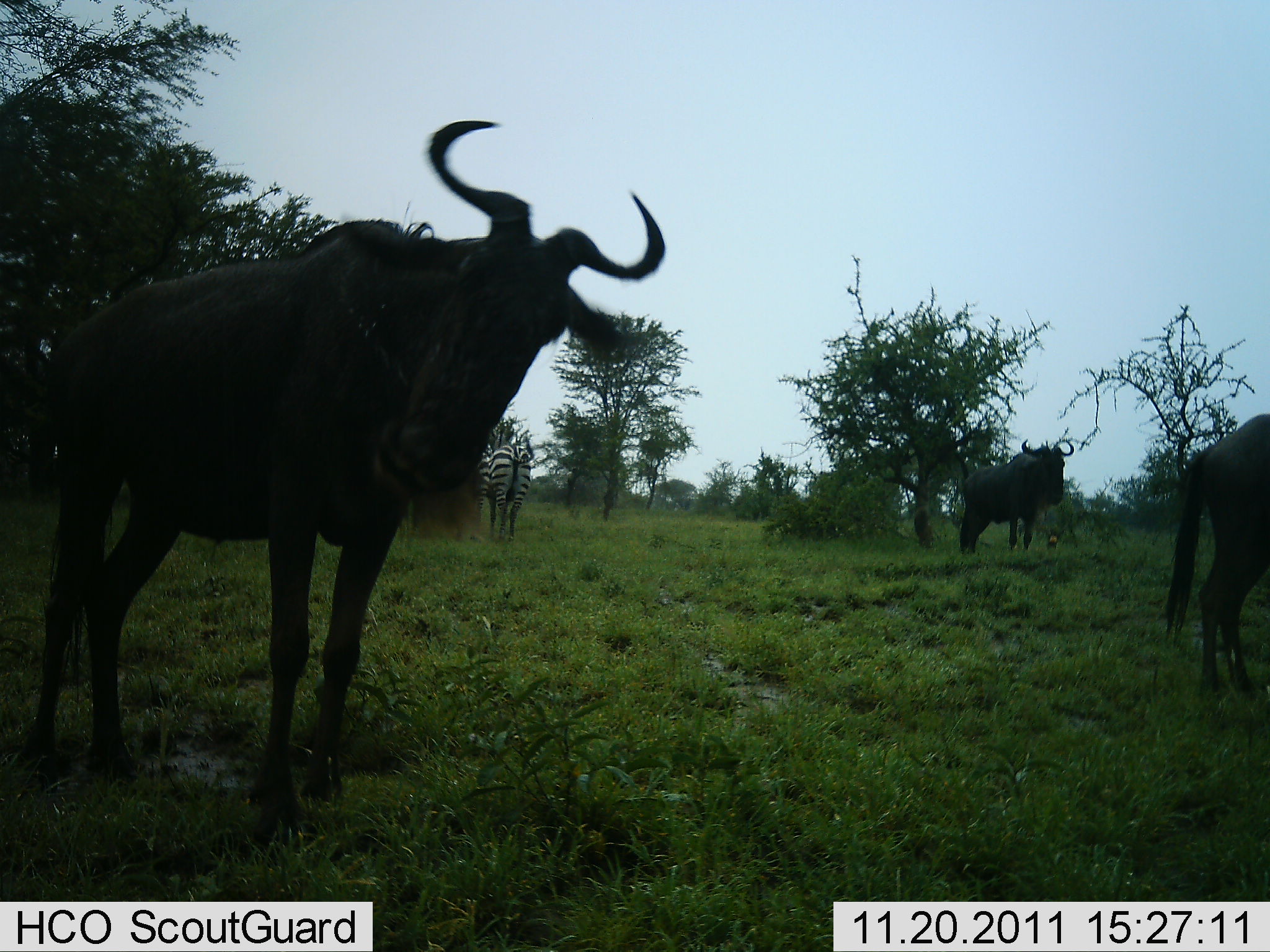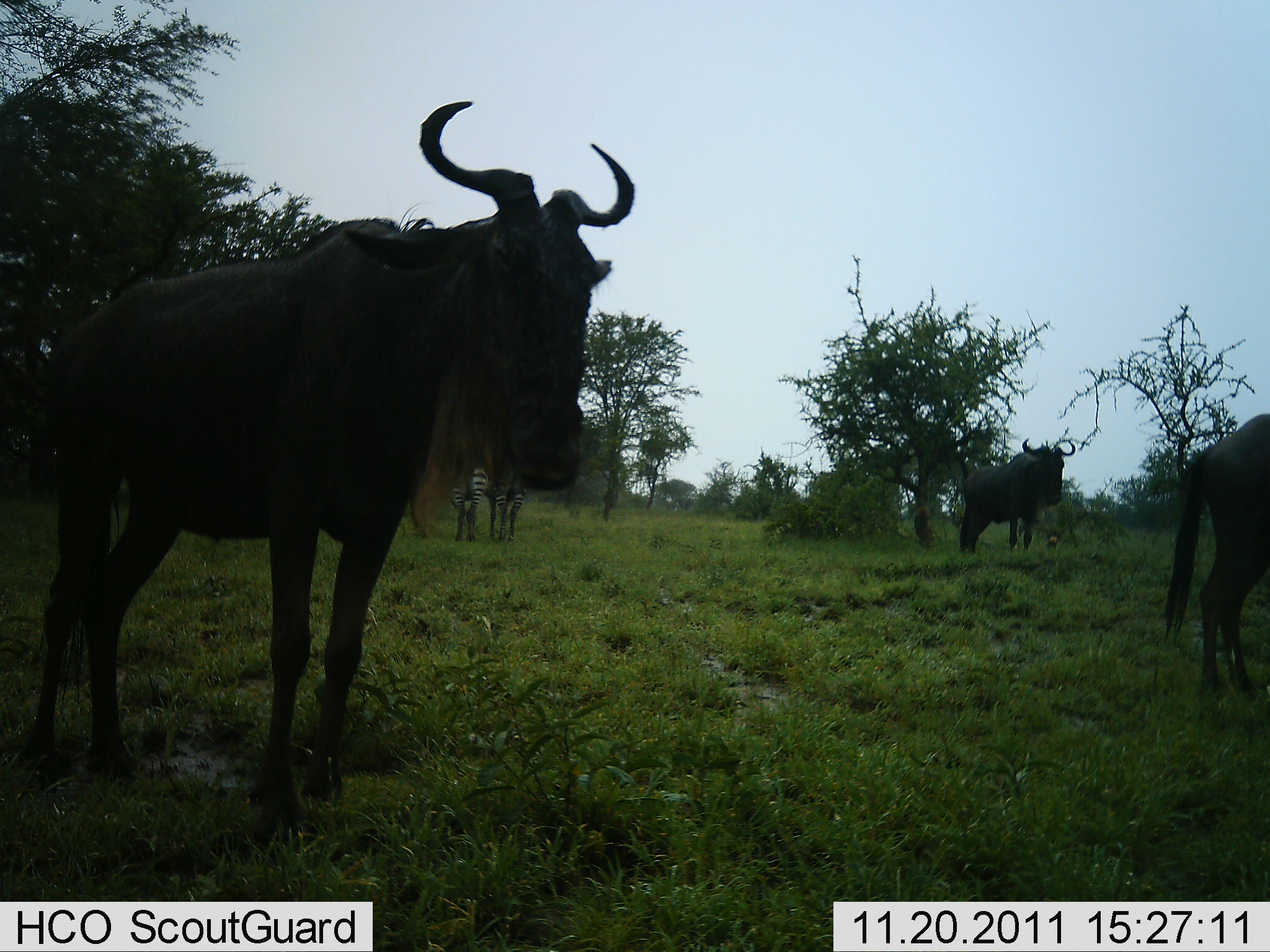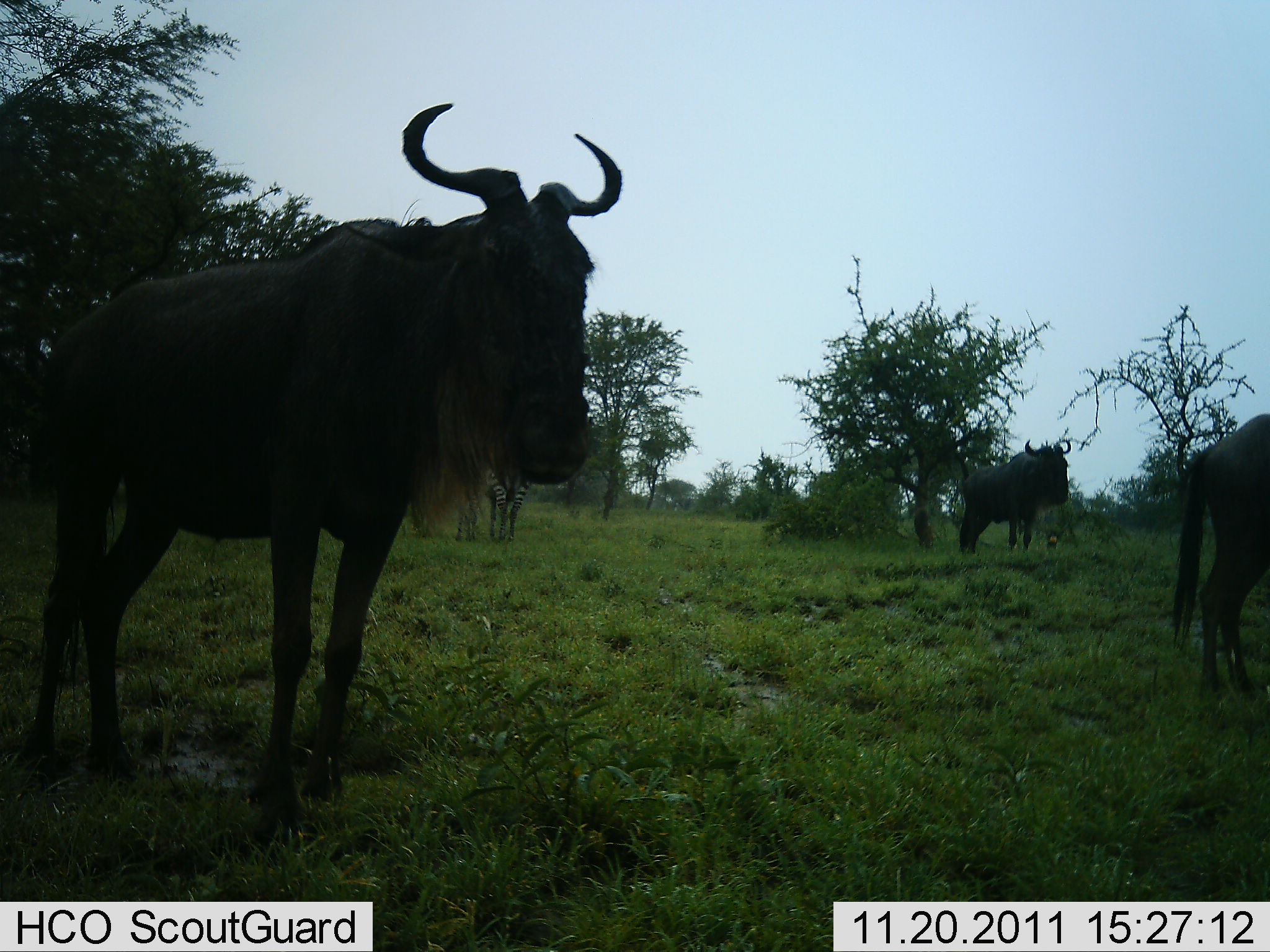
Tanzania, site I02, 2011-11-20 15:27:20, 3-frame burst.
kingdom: Animalia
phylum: Chordata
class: Mammalia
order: Artiodactyla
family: Bovidae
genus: Connochaetes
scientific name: Connochaetes taurinus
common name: blue wildebeest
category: wildebeest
Wildebeest (blue wildebeest) (Connochaetes taurinus), count 3. Behavior (volunteer vote fractions): standing 100%, resting 5%, moving 0%, interacting 0%. Young present (vote fraction): 0%. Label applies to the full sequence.